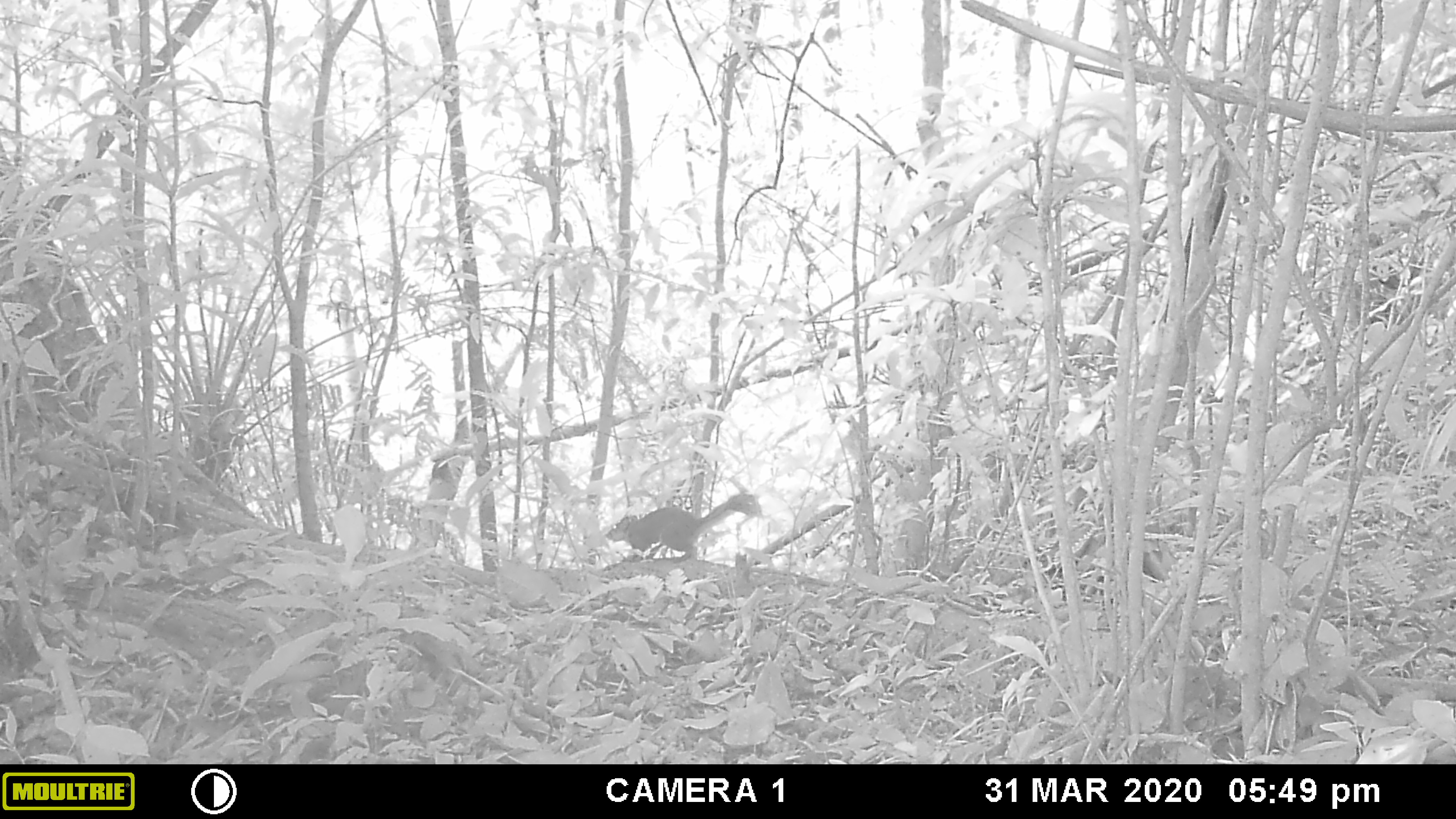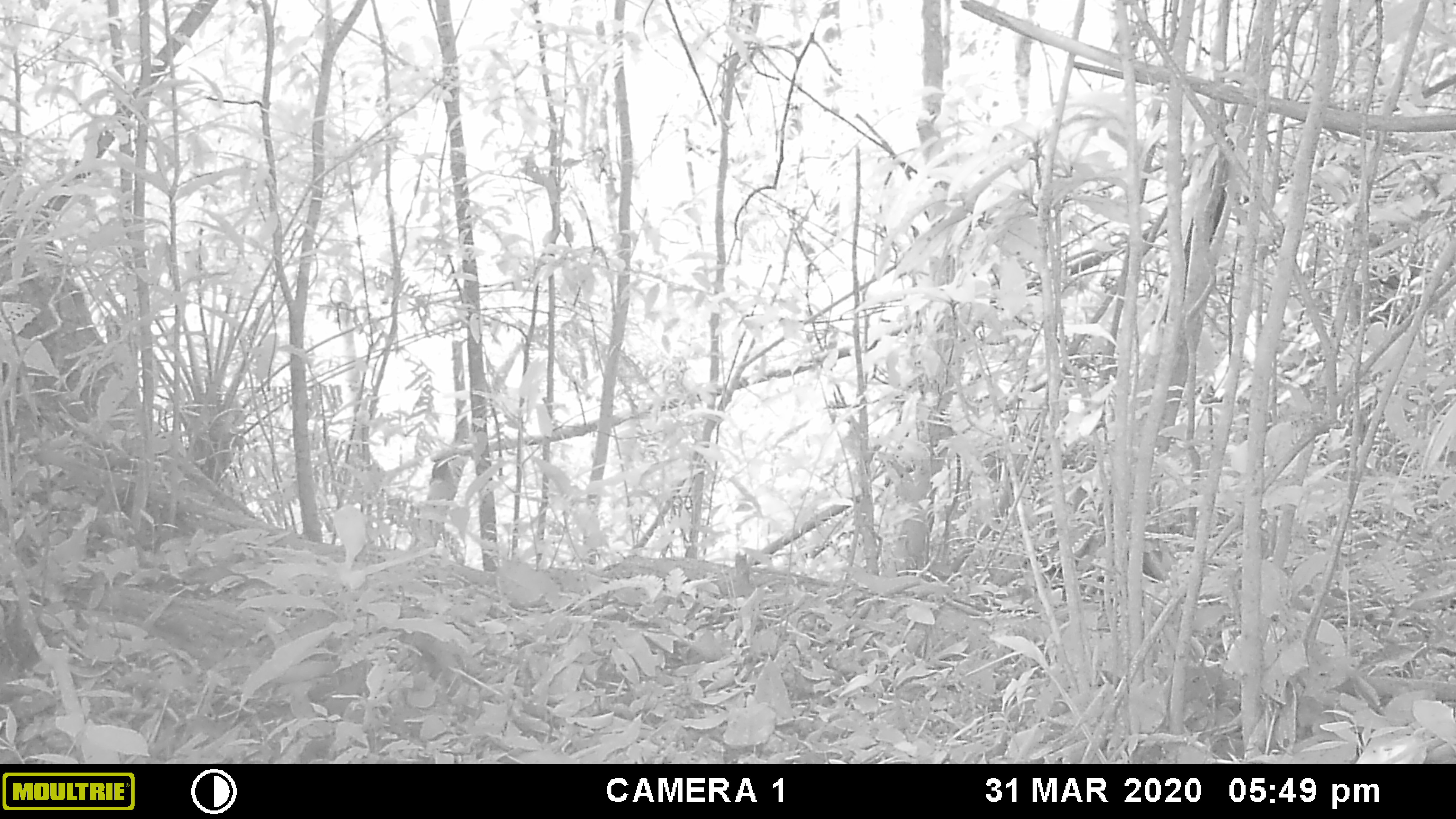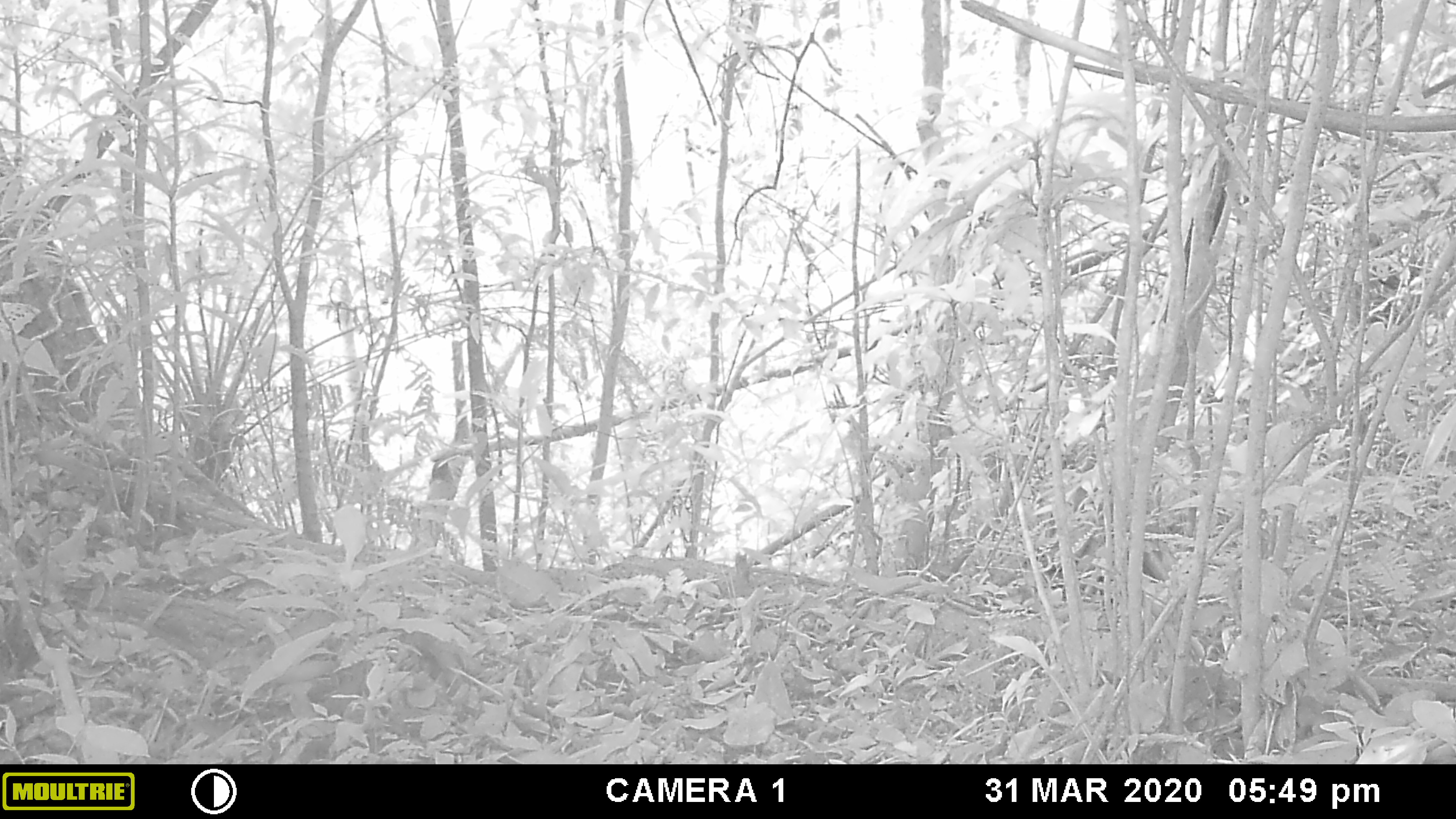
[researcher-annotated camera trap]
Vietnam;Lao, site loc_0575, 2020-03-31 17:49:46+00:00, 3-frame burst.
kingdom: Animalia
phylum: Chordata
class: Mammalia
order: Rodentia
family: Sciuridae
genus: Dremomys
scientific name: Dremomys rufigenis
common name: red-cheeked squirrel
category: red cheeked squirrel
Red cheeked squirrel (red-cheeked squirrel) (Dremomys rufigenis). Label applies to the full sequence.